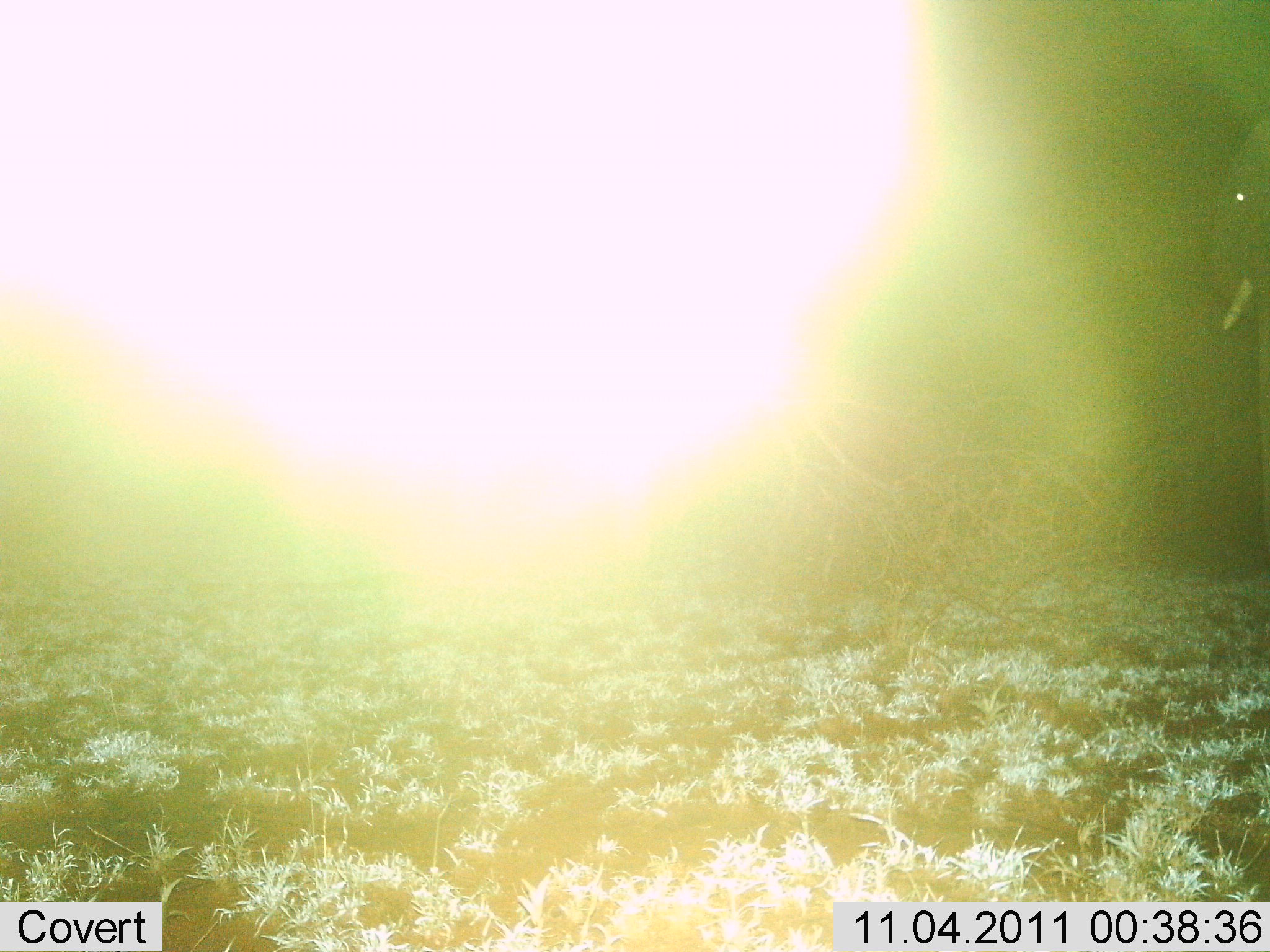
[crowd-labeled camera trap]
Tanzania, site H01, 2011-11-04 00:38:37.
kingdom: Animalia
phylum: Chordata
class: Mammalia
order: Proboscidea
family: Elephantidae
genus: Loxodonta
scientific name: Loxodonta africana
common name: african bush elephant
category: elephant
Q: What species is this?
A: Elephant (african bush elephant) (Loxodonta africana).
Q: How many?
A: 1.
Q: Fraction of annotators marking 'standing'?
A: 100%.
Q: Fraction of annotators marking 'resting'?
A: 0%.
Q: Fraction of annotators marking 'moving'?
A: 0%.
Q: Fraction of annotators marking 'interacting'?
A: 0%.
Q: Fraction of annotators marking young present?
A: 0%.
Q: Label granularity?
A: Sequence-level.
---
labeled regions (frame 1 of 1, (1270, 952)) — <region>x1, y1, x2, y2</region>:
animal: <region>2, 2, 937, 563</region>